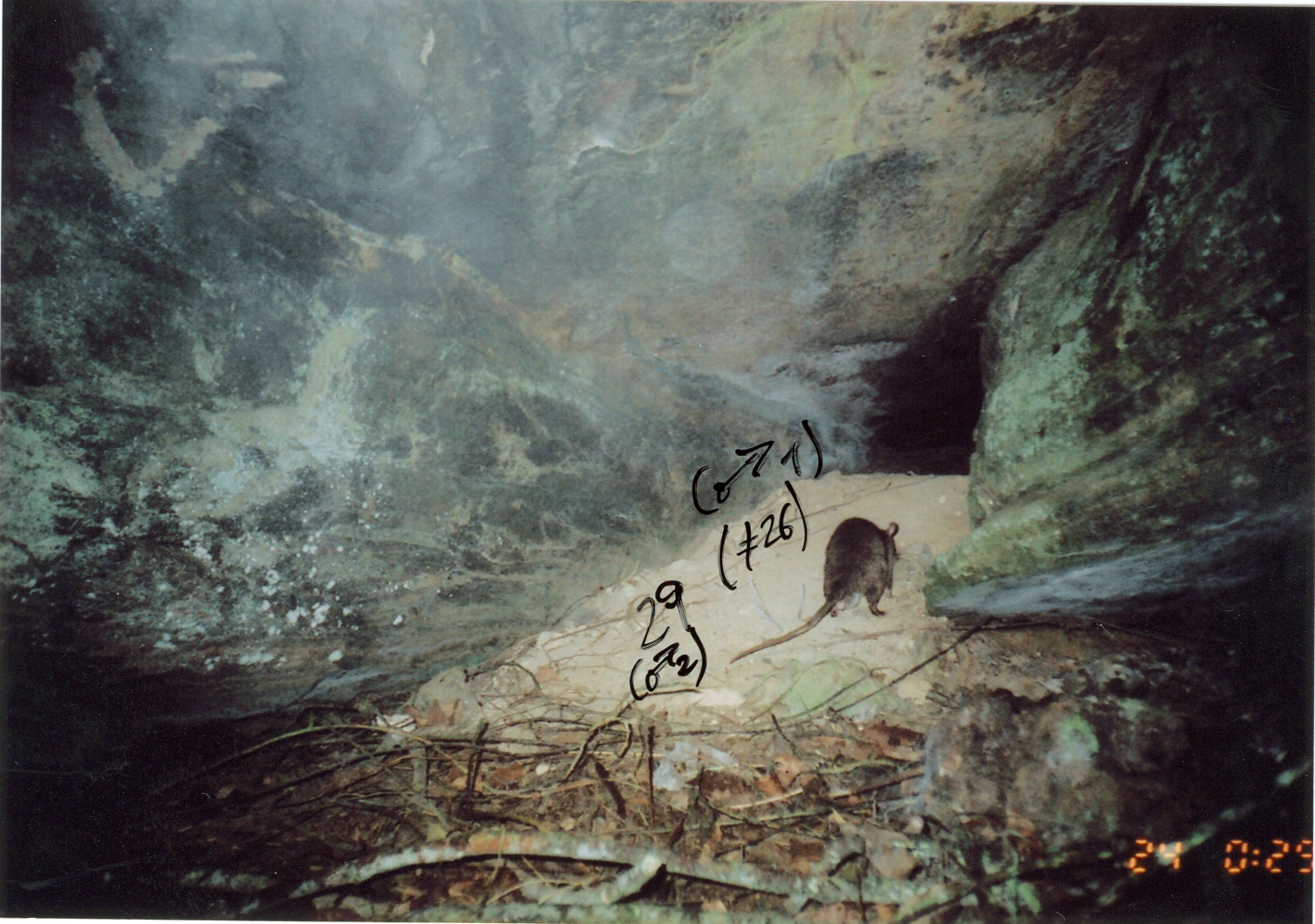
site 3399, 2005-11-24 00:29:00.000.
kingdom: Animalia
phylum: Chordata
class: Mammalia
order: Rodentia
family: Nesomyidae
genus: Cricetomys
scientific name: Cricetomys gambianus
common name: african giant pouched rat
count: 1